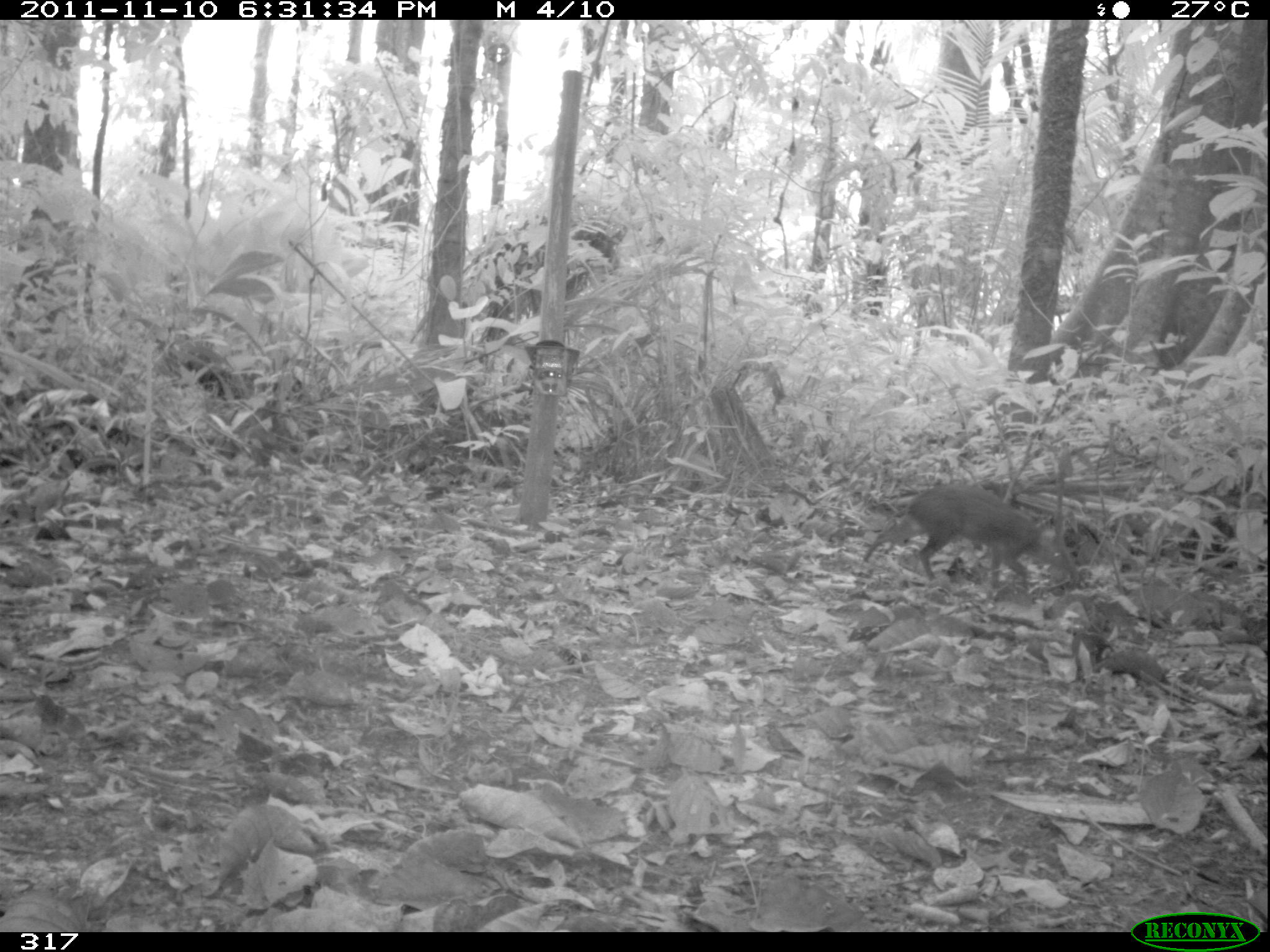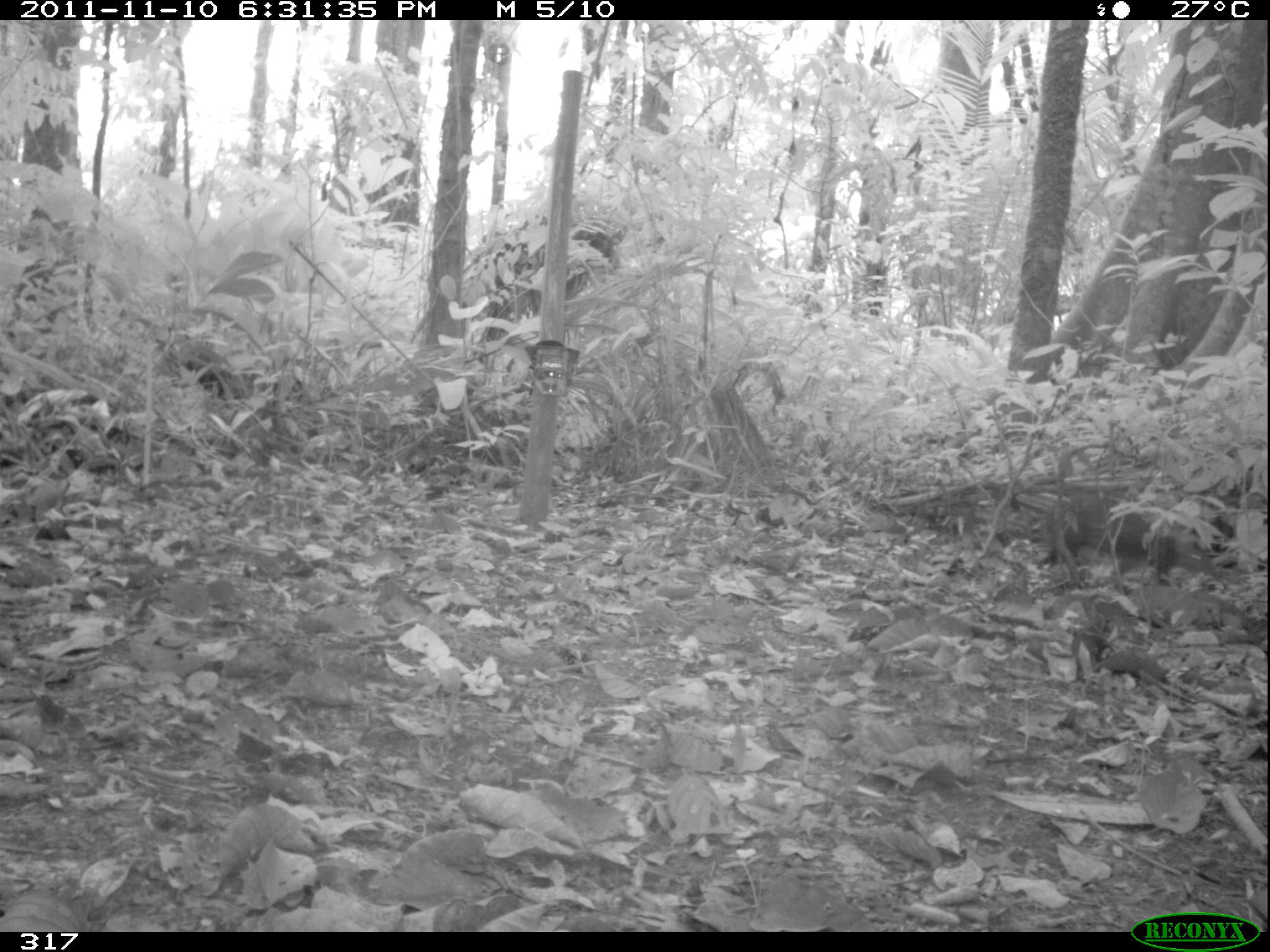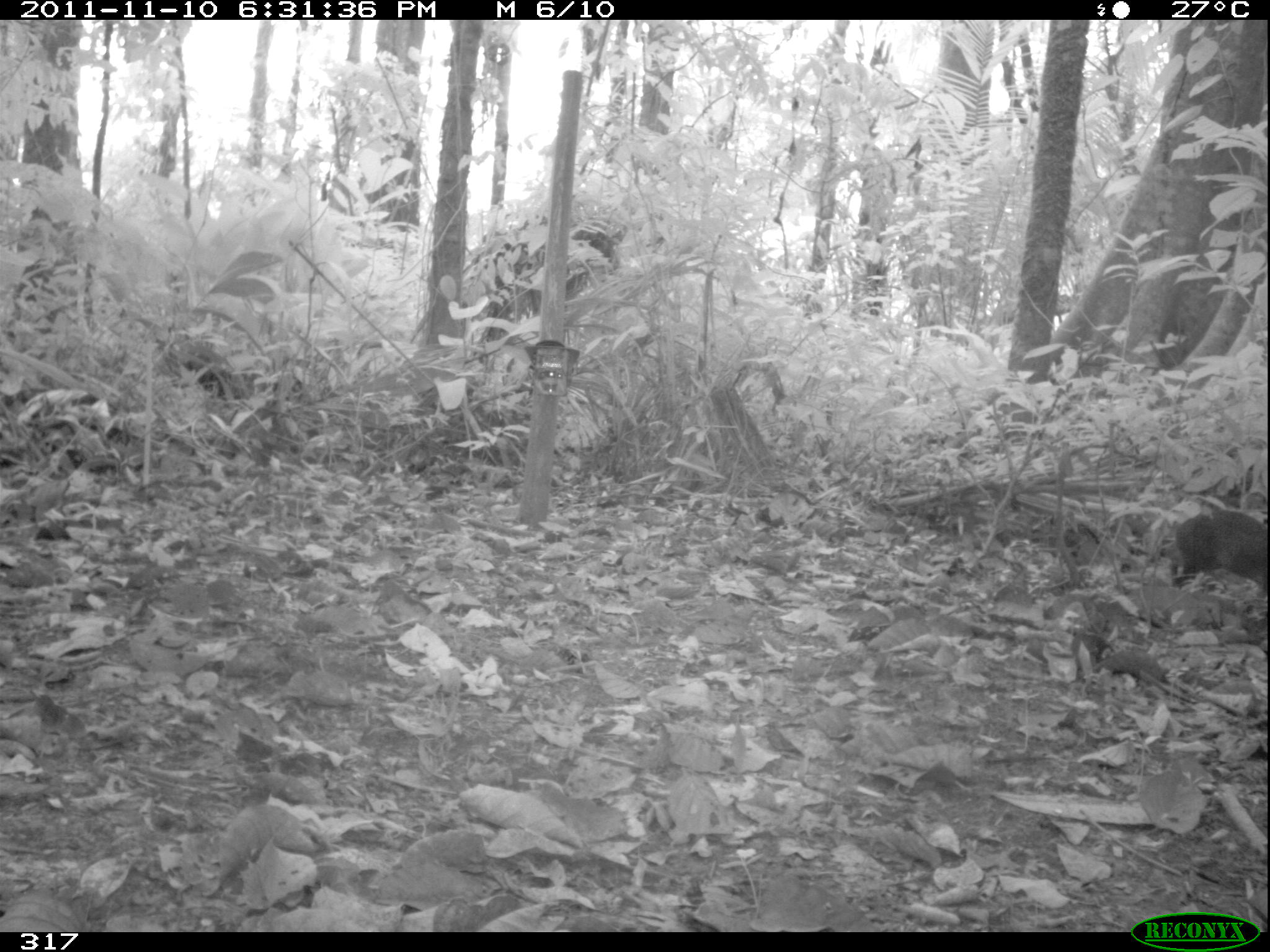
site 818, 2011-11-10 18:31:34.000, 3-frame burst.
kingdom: Animalia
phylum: Chordata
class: Mammalia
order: Rodentia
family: Dasyproctidae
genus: Dasyprocta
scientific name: Dasyprocta punctata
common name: central american agouti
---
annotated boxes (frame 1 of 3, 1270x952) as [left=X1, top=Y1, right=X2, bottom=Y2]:
dasyprocta punctata: [left=861, top=482, right=1080, bottom=591]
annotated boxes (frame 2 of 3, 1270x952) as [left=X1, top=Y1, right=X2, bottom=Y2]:
dasyprocta punctata: [left=1051, top=493, right=1219, bottom=585]